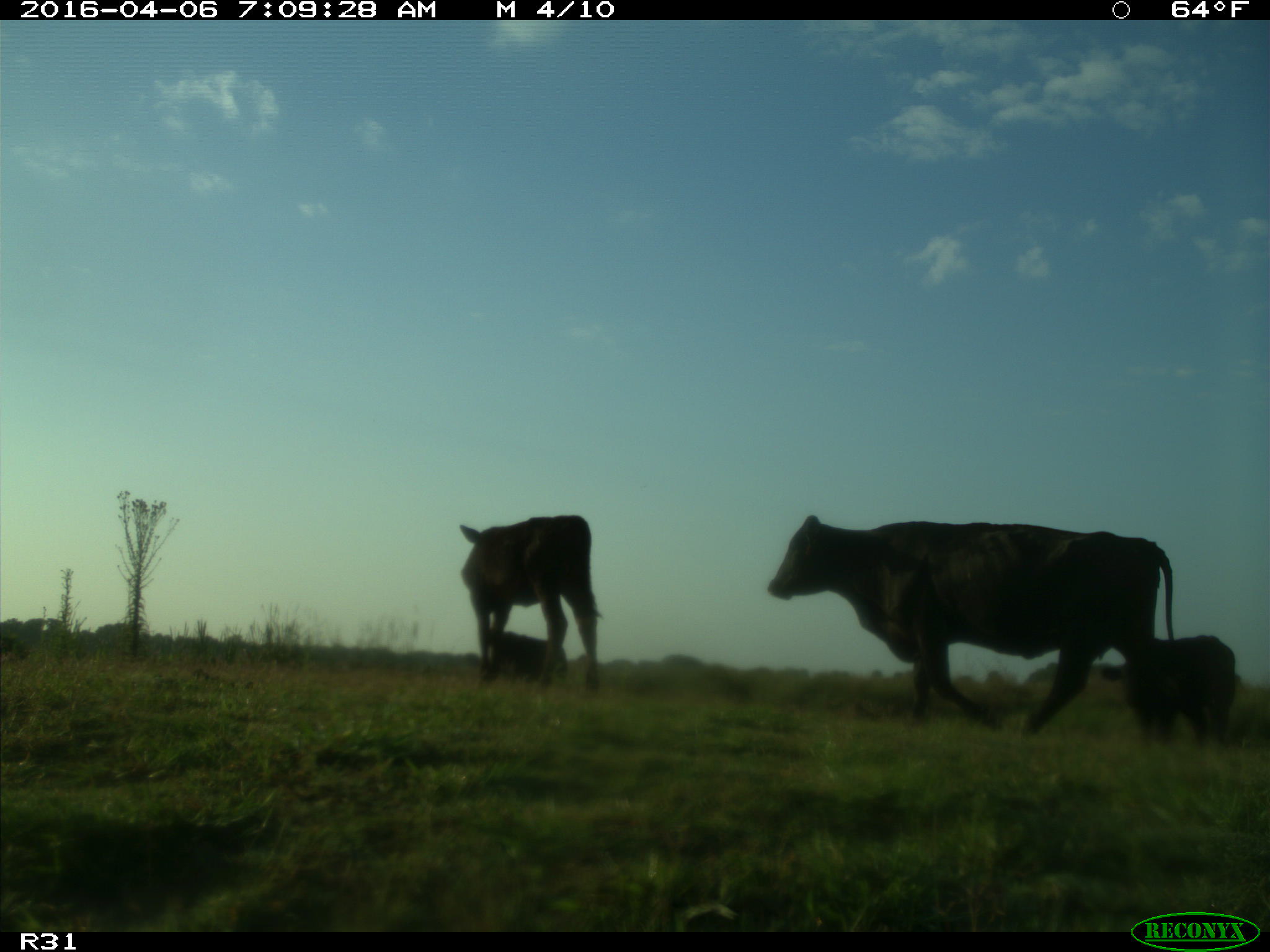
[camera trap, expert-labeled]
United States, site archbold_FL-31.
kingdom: Animalia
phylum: Chordata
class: Mammalia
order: Artiodactyla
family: Bovidae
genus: Bos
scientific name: Bos taurus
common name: domestic cow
Bos taurus (domestic cow).